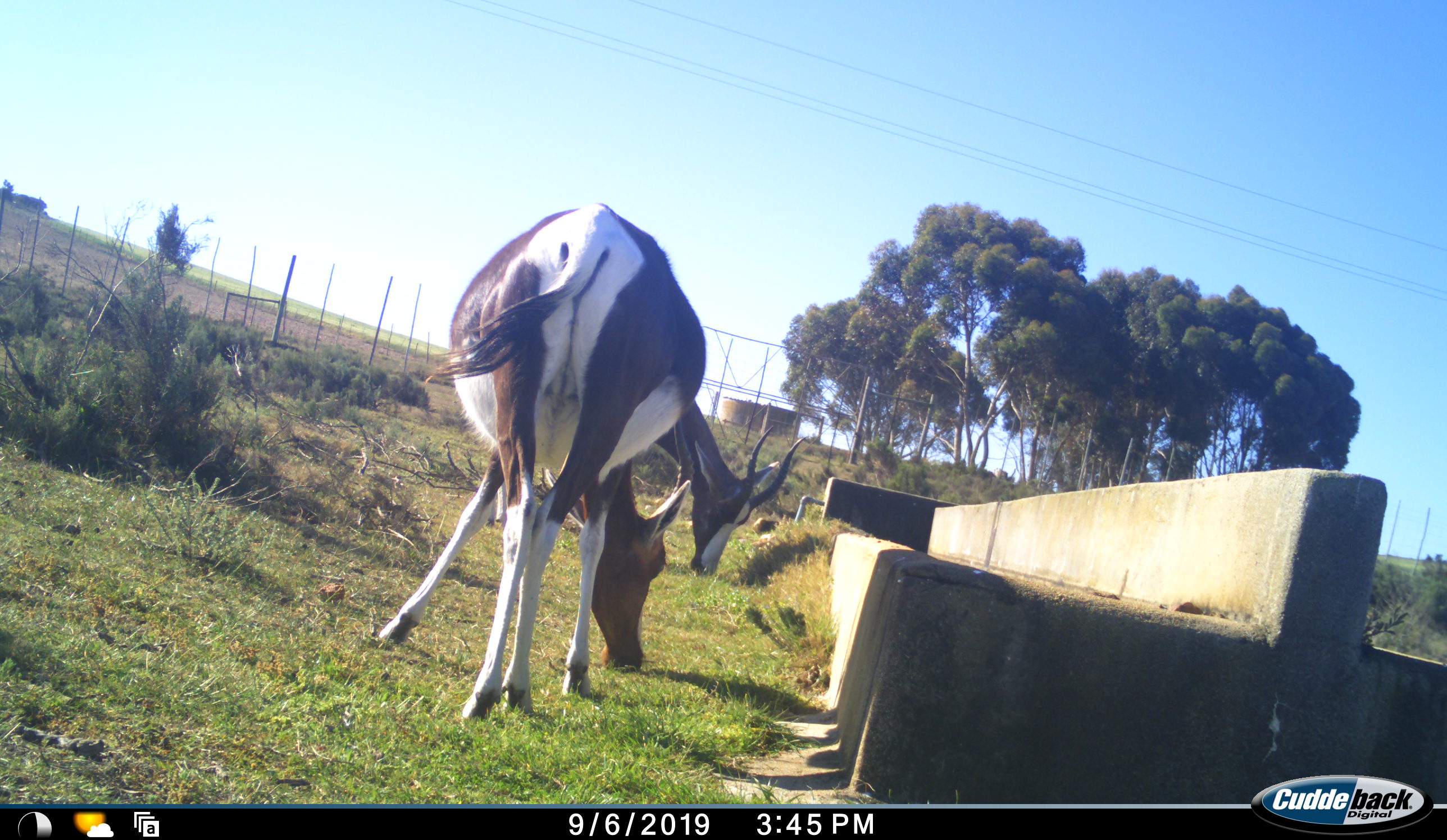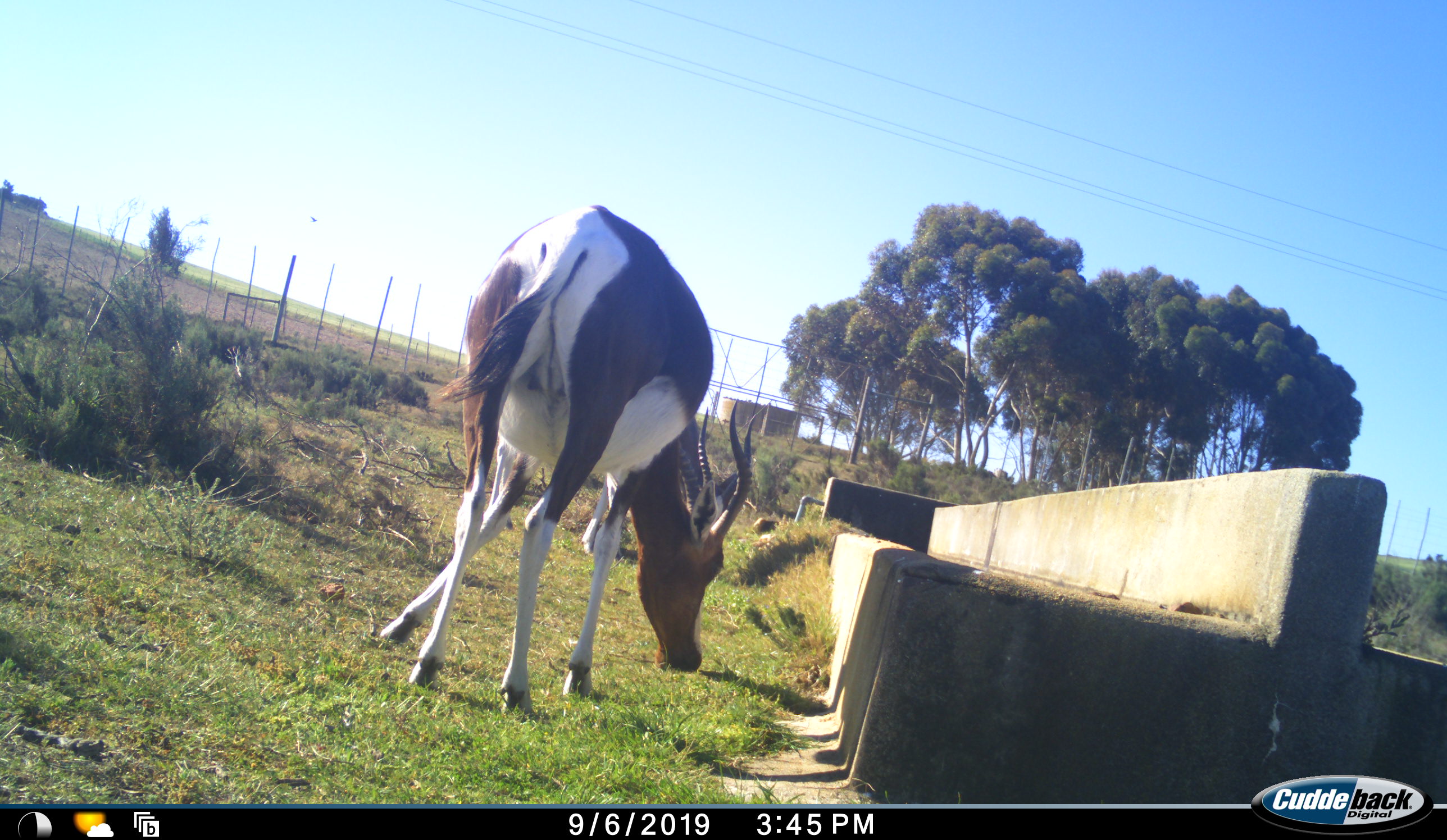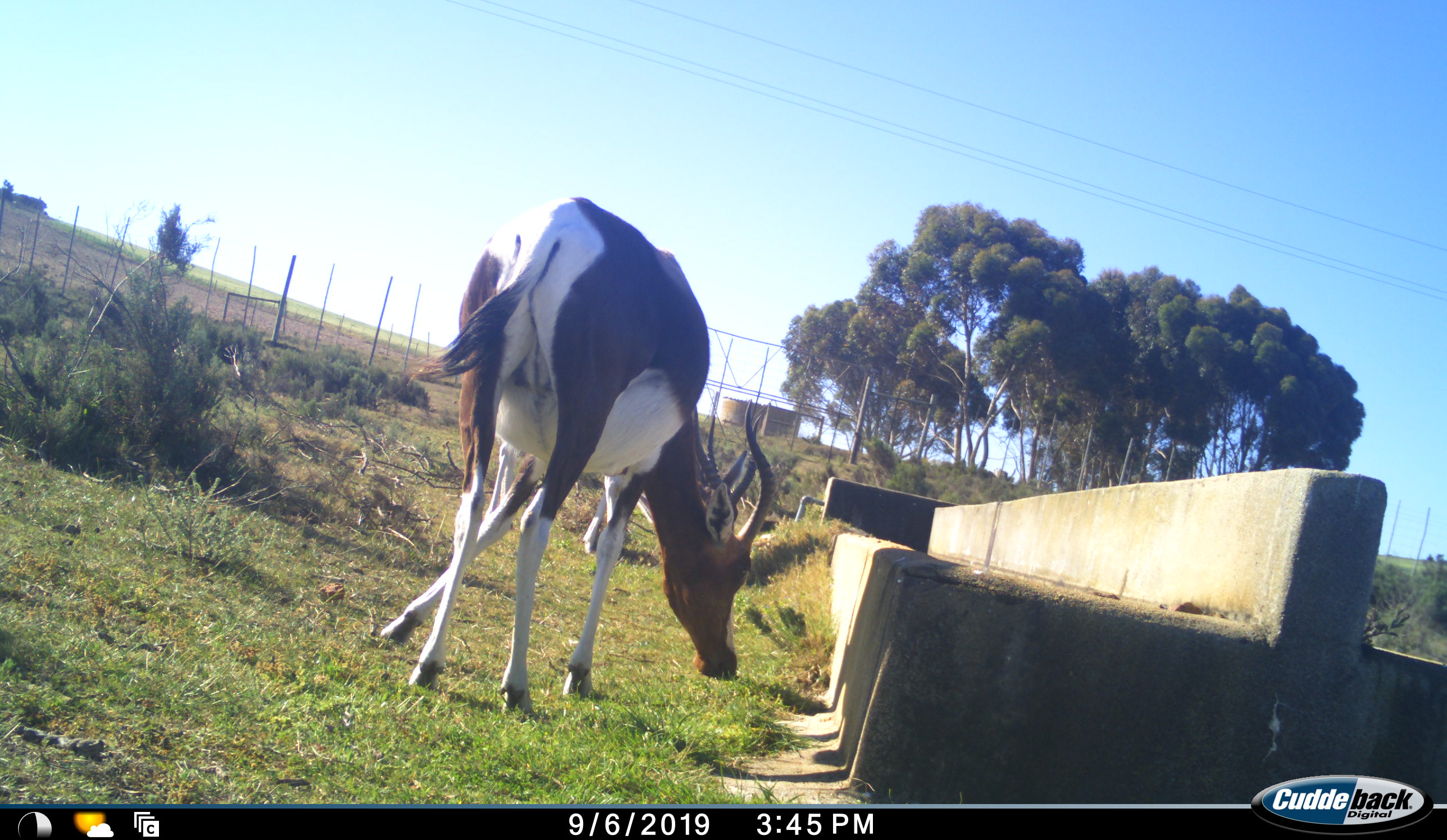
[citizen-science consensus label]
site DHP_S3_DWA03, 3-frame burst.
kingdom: Animalia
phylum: Chordata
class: Mammalia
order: Artiodactyla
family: Bovidae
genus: Damaliscus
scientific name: Damaliscus pygargus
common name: bontebok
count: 2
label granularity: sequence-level